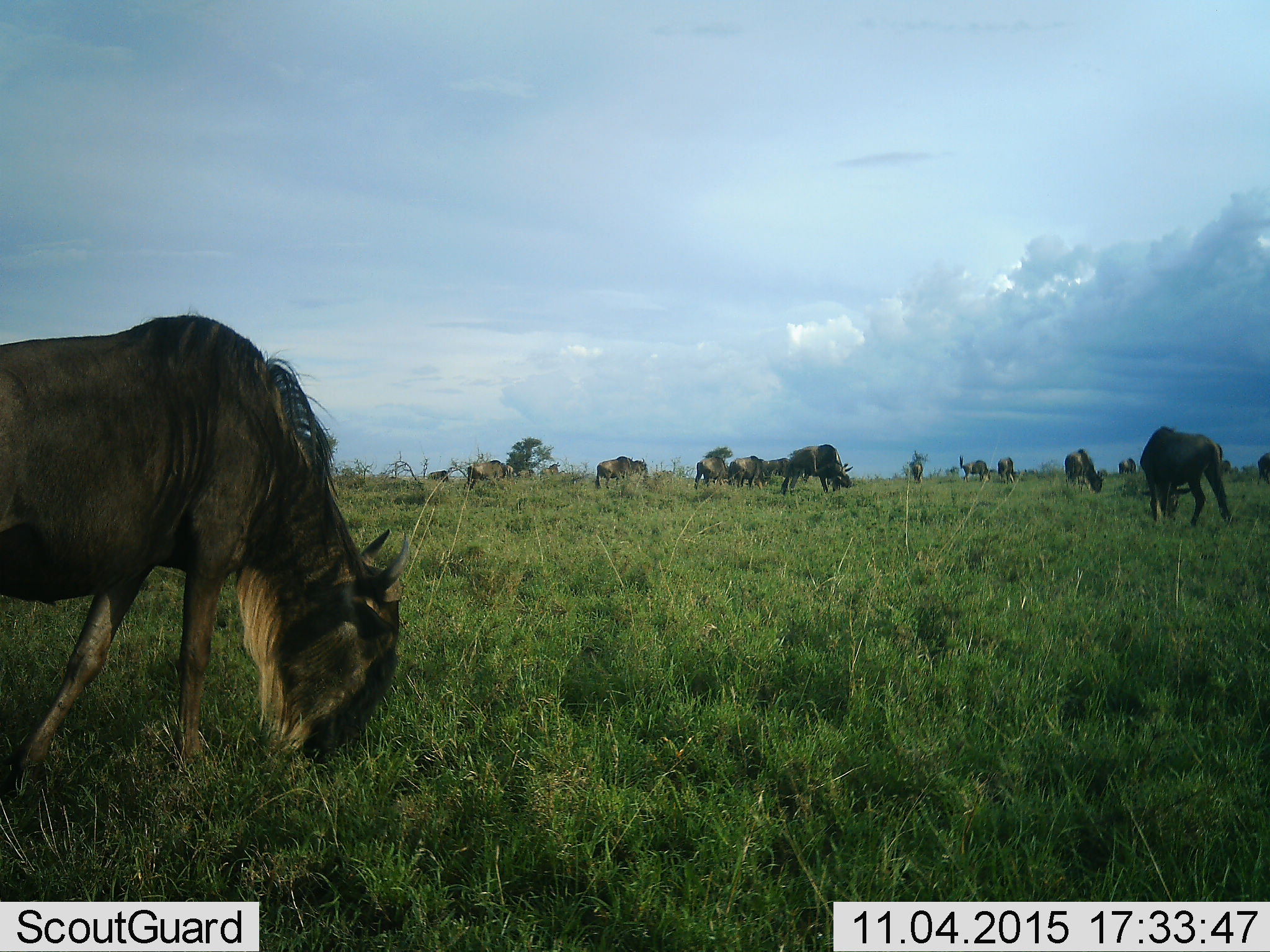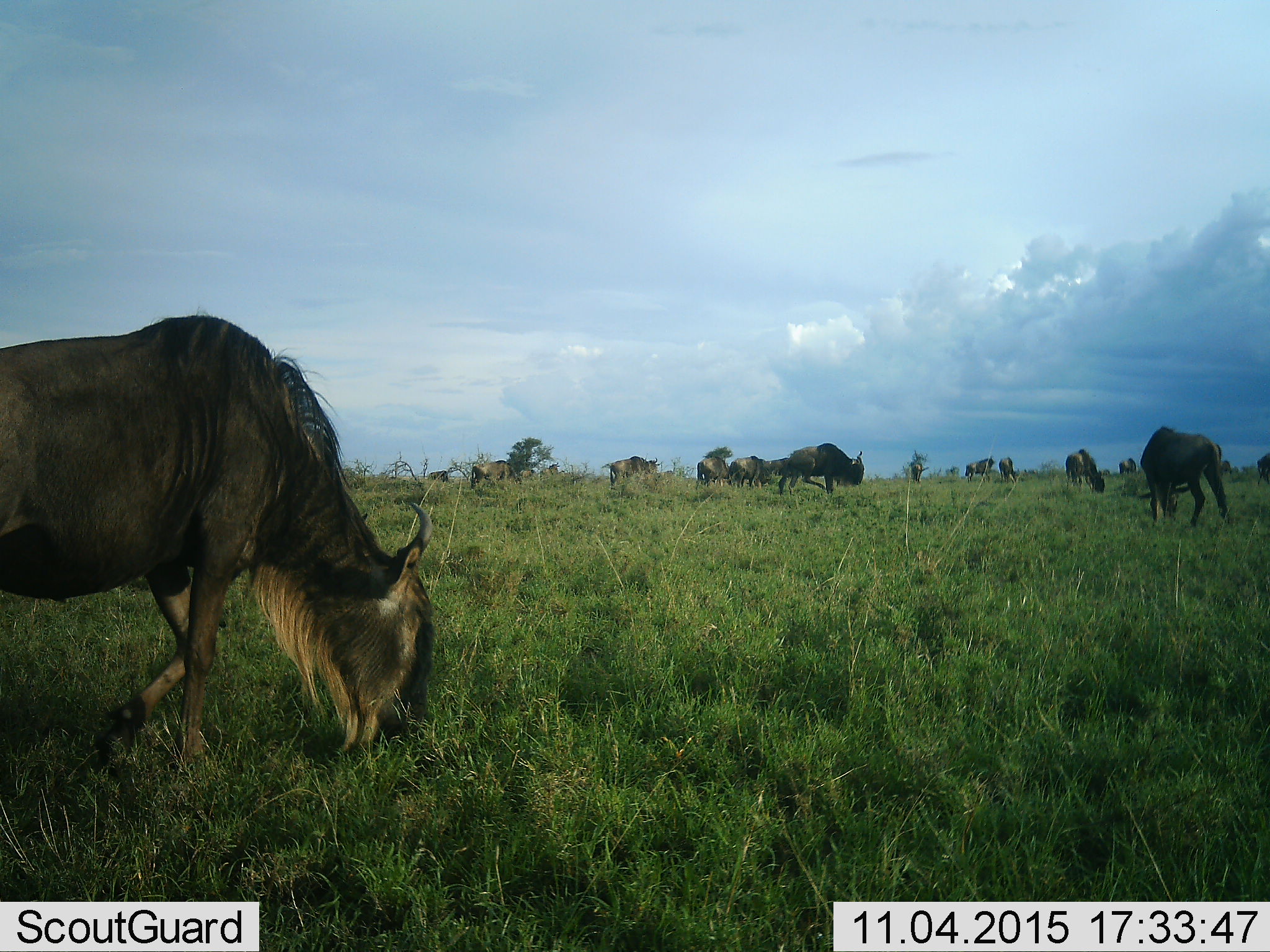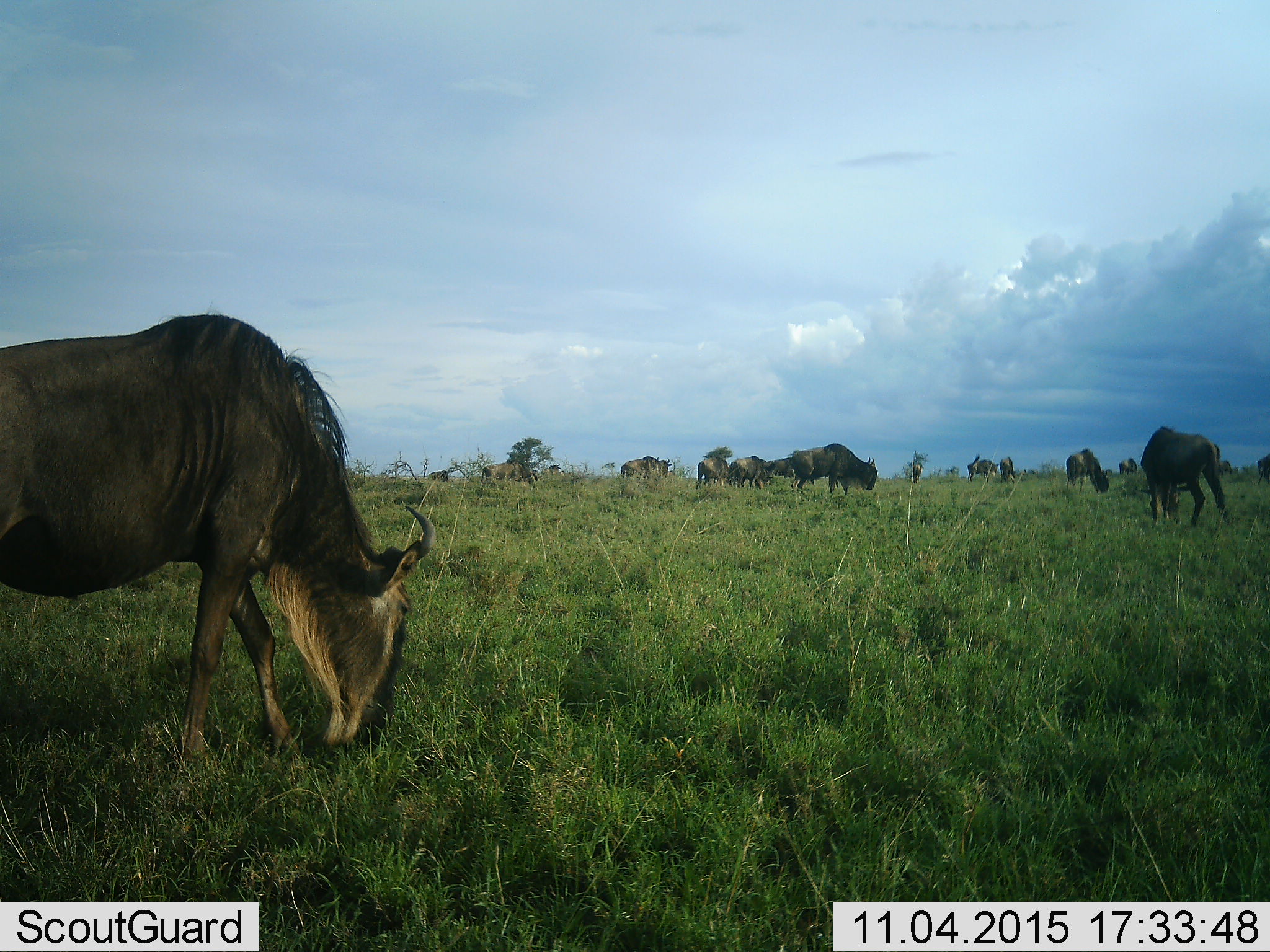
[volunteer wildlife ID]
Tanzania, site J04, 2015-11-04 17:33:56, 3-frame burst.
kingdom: Animalia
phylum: Chordata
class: Mammalia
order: Artiodactyla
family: Bovidae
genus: Connochaetes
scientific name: Connochaetes taurinus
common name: blue wildebeest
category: wildebeest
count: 11-50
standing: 20%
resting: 0%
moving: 40%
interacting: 0%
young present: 0%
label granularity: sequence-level